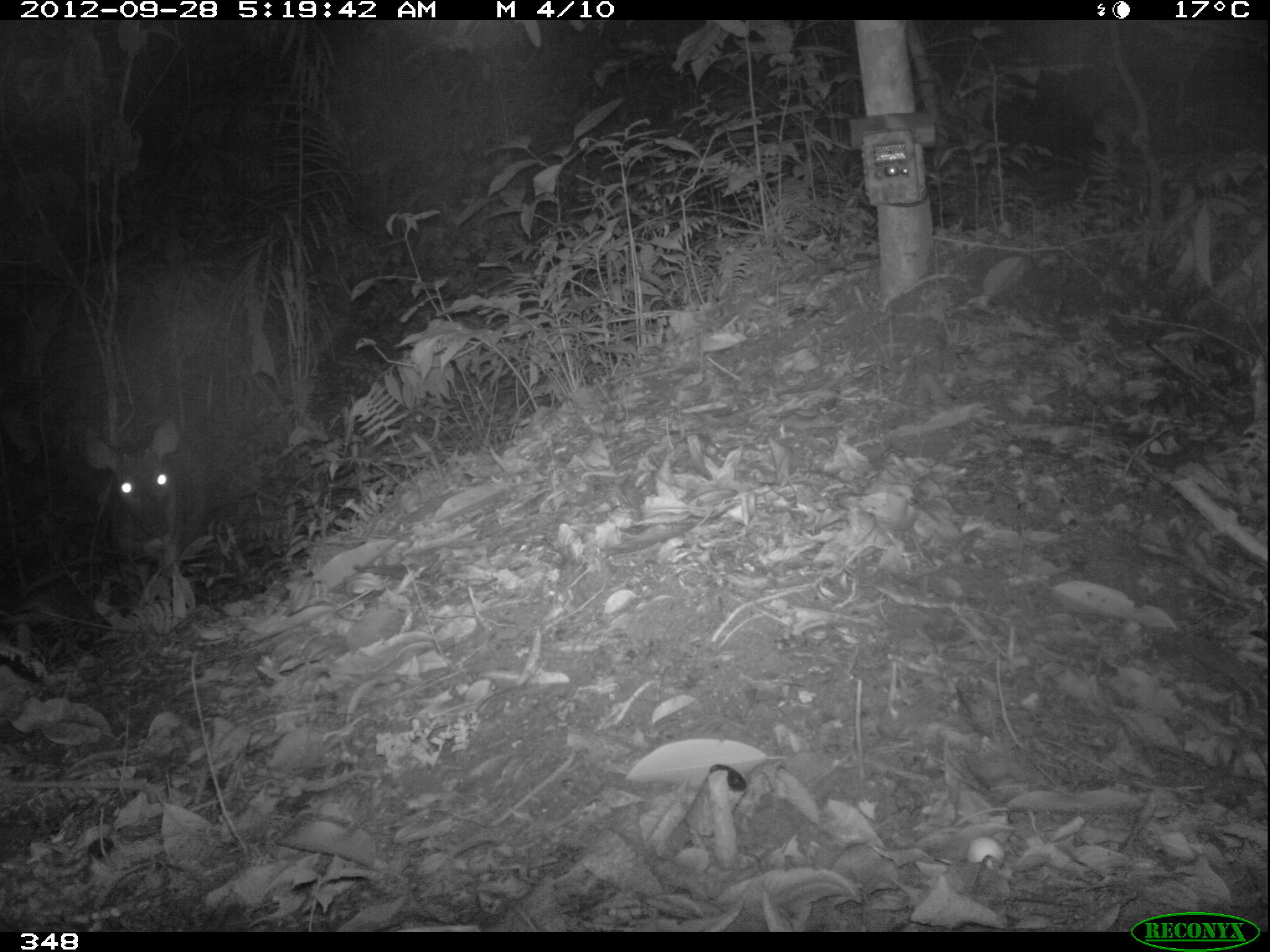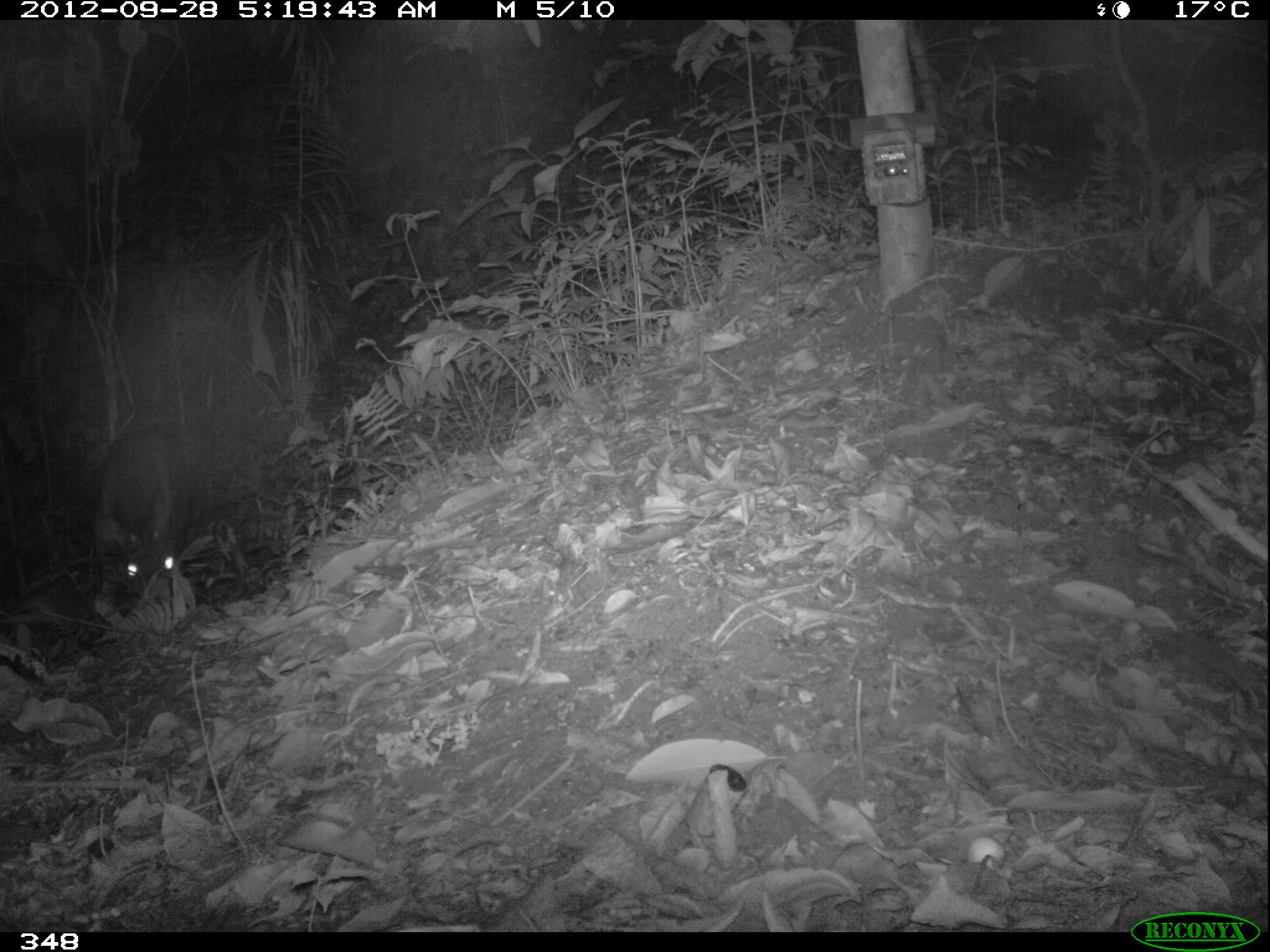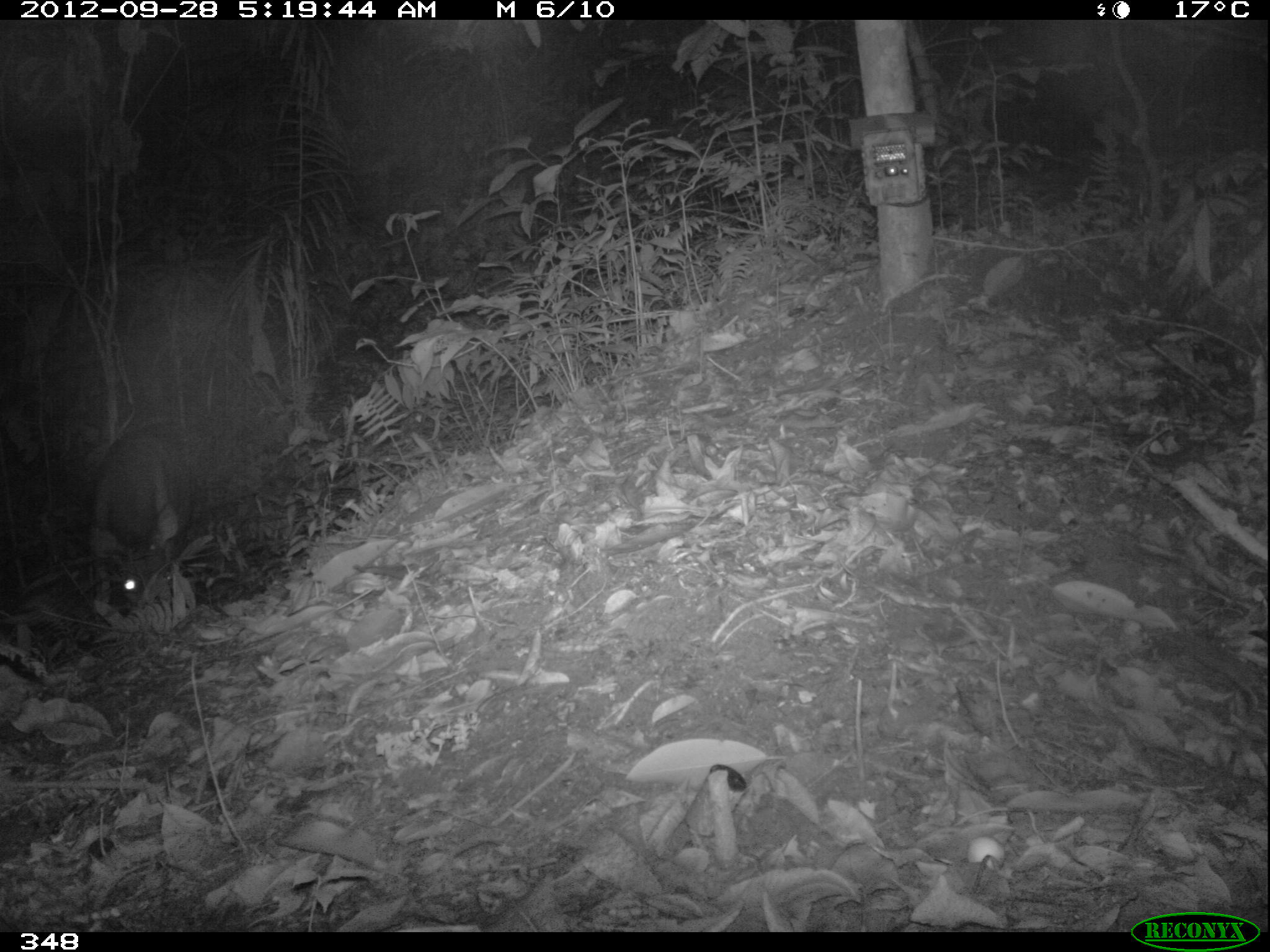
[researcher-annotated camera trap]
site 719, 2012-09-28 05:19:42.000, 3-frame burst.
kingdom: Animalia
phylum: Chordata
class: Mammalia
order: Artiodactyla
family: Cervidae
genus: Mazama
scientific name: Mazama americana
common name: red brocket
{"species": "Mazama americana (red brocket)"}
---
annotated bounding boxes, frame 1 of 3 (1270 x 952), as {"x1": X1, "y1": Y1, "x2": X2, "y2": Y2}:
mazama americana: {"x1": 83, "y1": 416, "x2": 209, "y2": 612}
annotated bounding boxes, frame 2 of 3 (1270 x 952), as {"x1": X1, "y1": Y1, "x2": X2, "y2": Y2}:
mazama americana: {"x1": 93, "y1": 422, "x2": 191, "y2": 603}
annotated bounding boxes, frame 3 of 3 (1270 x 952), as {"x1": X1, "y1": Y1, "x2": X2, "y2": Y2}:
mazama americana: {"x1": 85, "y1": 422, "x2": 192, "y2": 603}